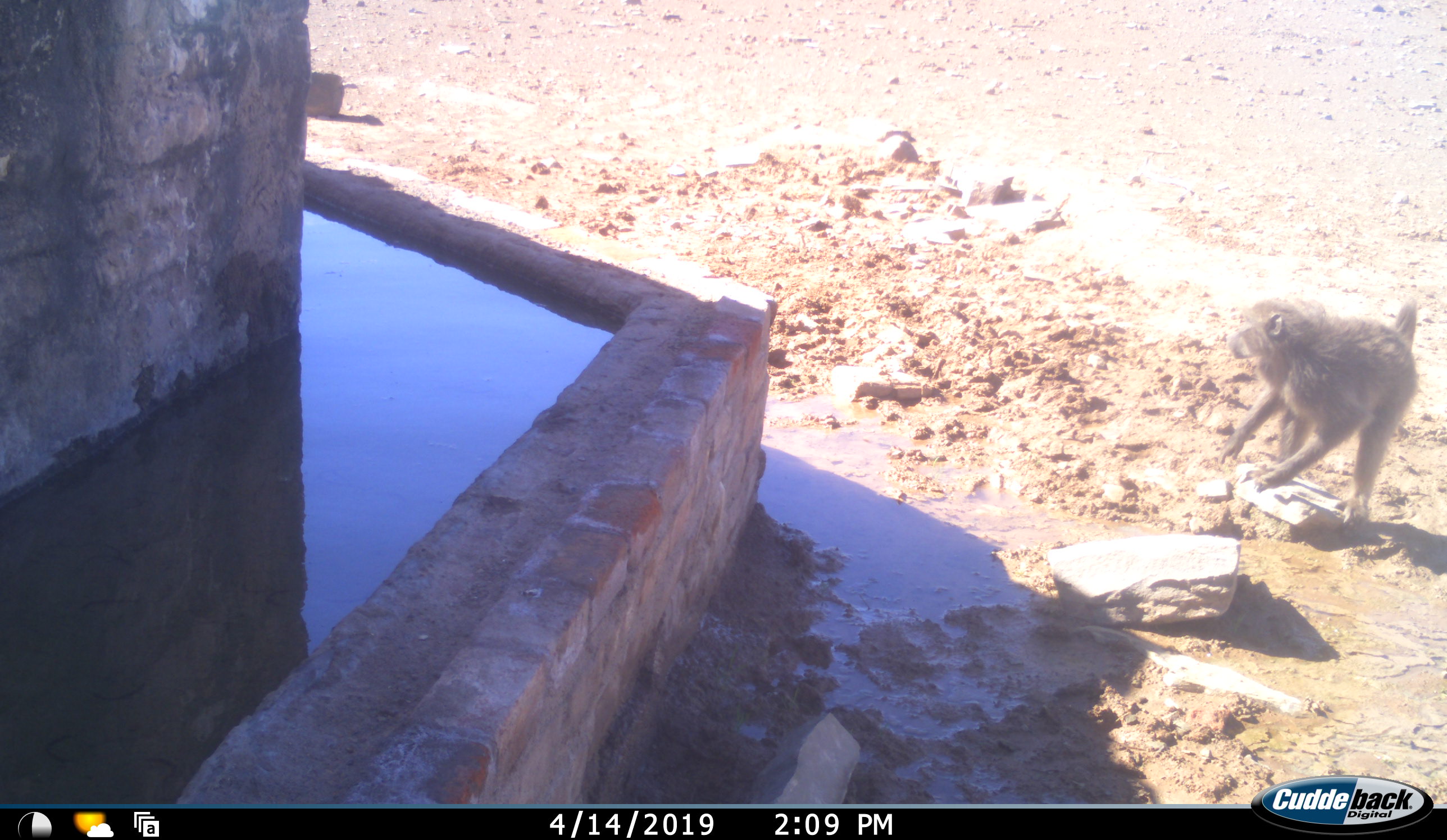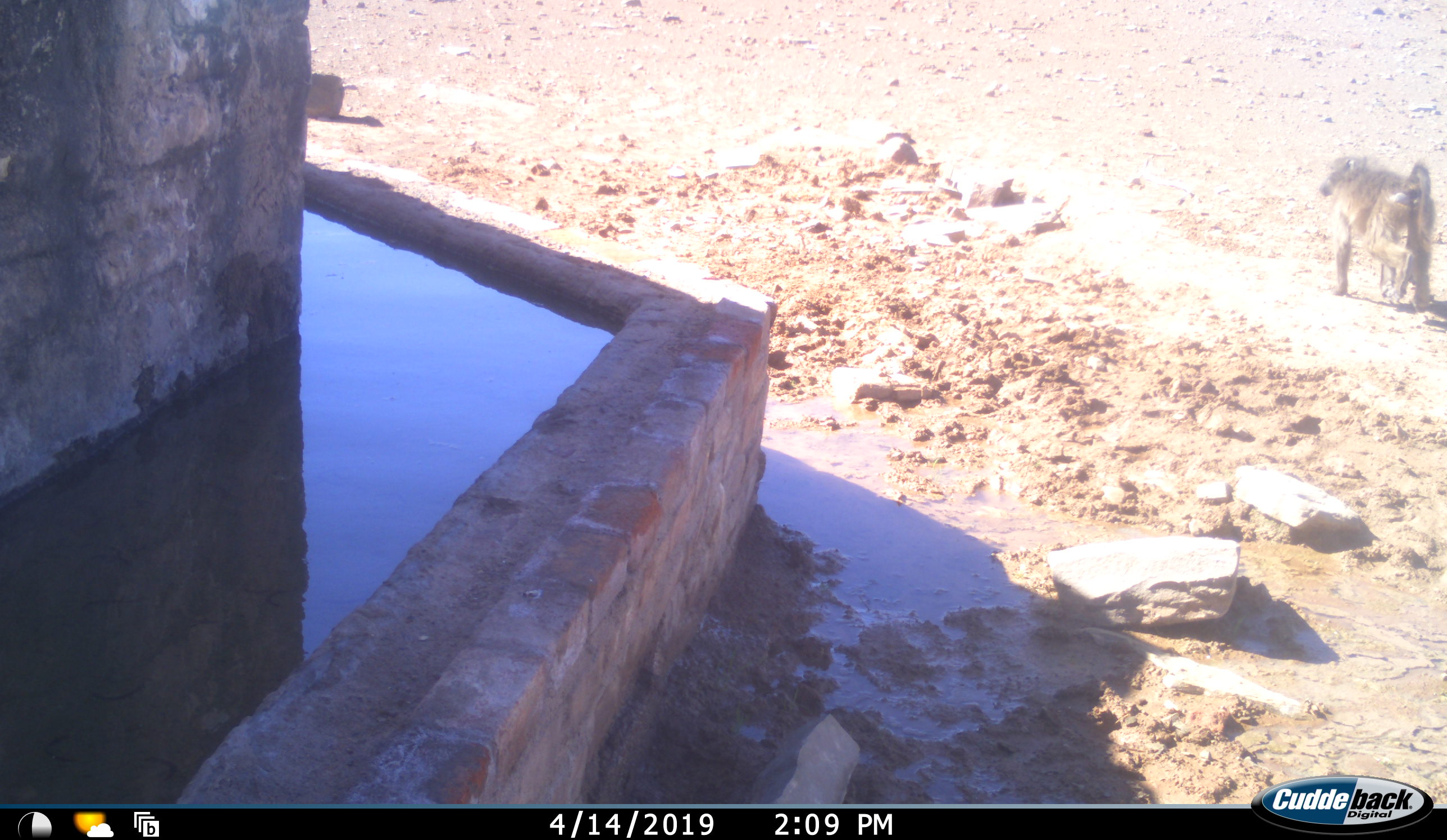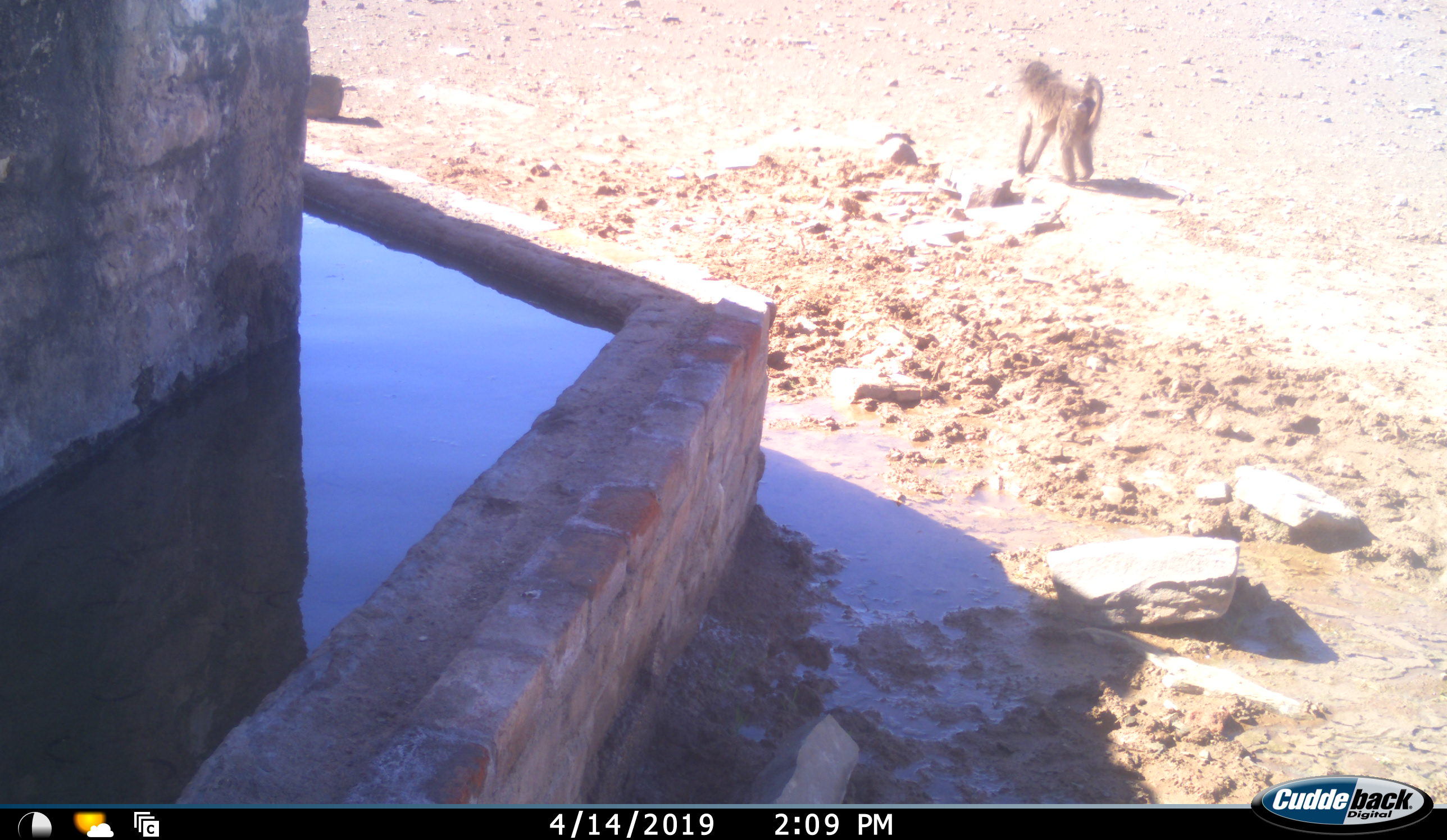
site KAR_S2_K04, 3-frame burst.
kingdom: Animalia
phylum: Chordata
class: Mammalia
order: Primates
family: Cercopithecidae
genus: Papio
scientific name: Papio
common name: baboon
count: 1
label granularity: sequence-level